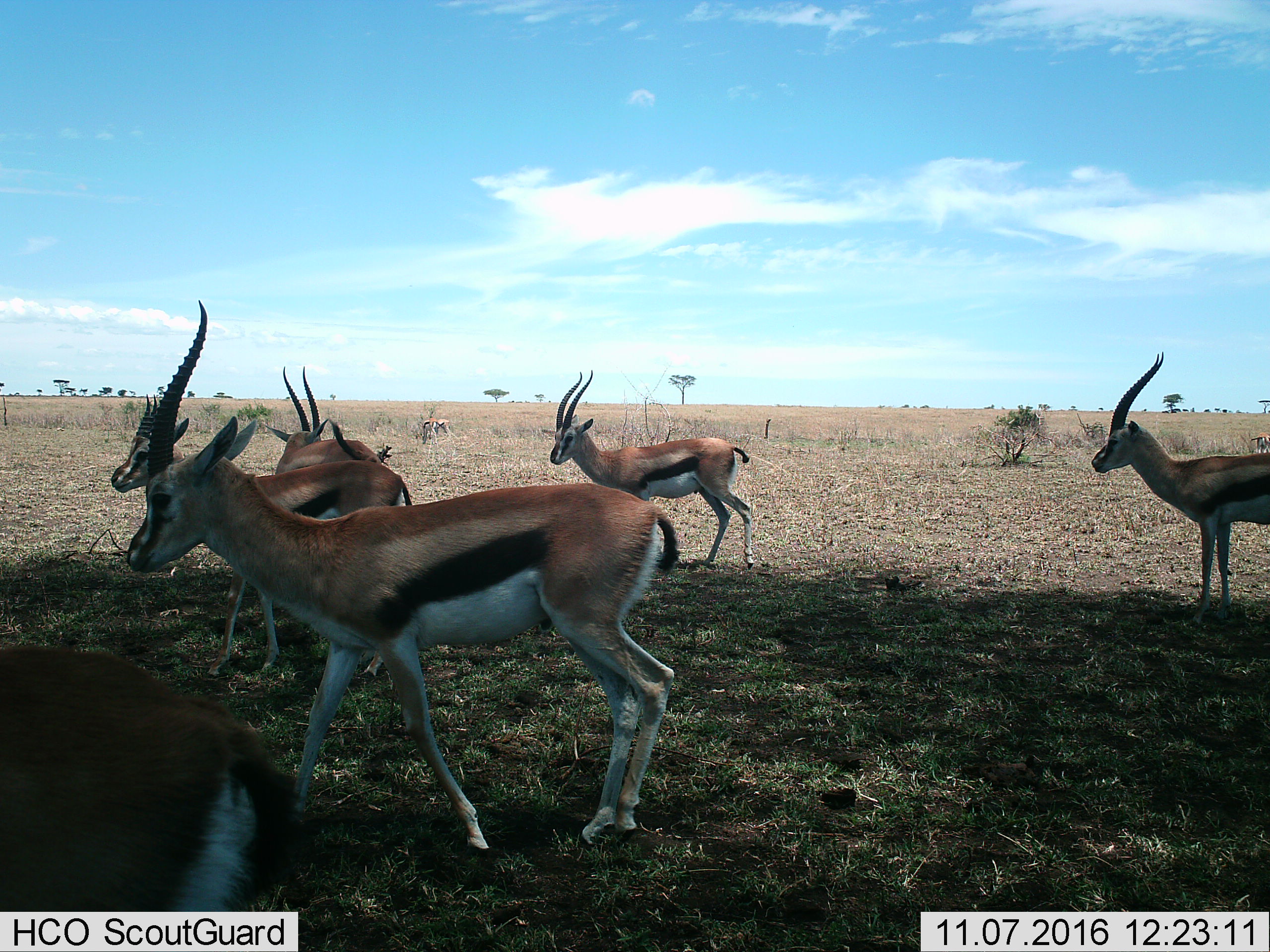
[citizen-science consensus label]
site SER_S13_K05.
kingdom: Animalia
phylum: Chordata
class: Mammalia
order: Artiodactyla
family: Bovidae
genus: Eudorcas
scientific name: Eudorcas thomsonii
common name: thomson's gazelle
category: gazellethomsons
Gazellethomsons (thomson's gazelle) (Eudorcas thomsonii), count 8. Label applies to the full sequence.